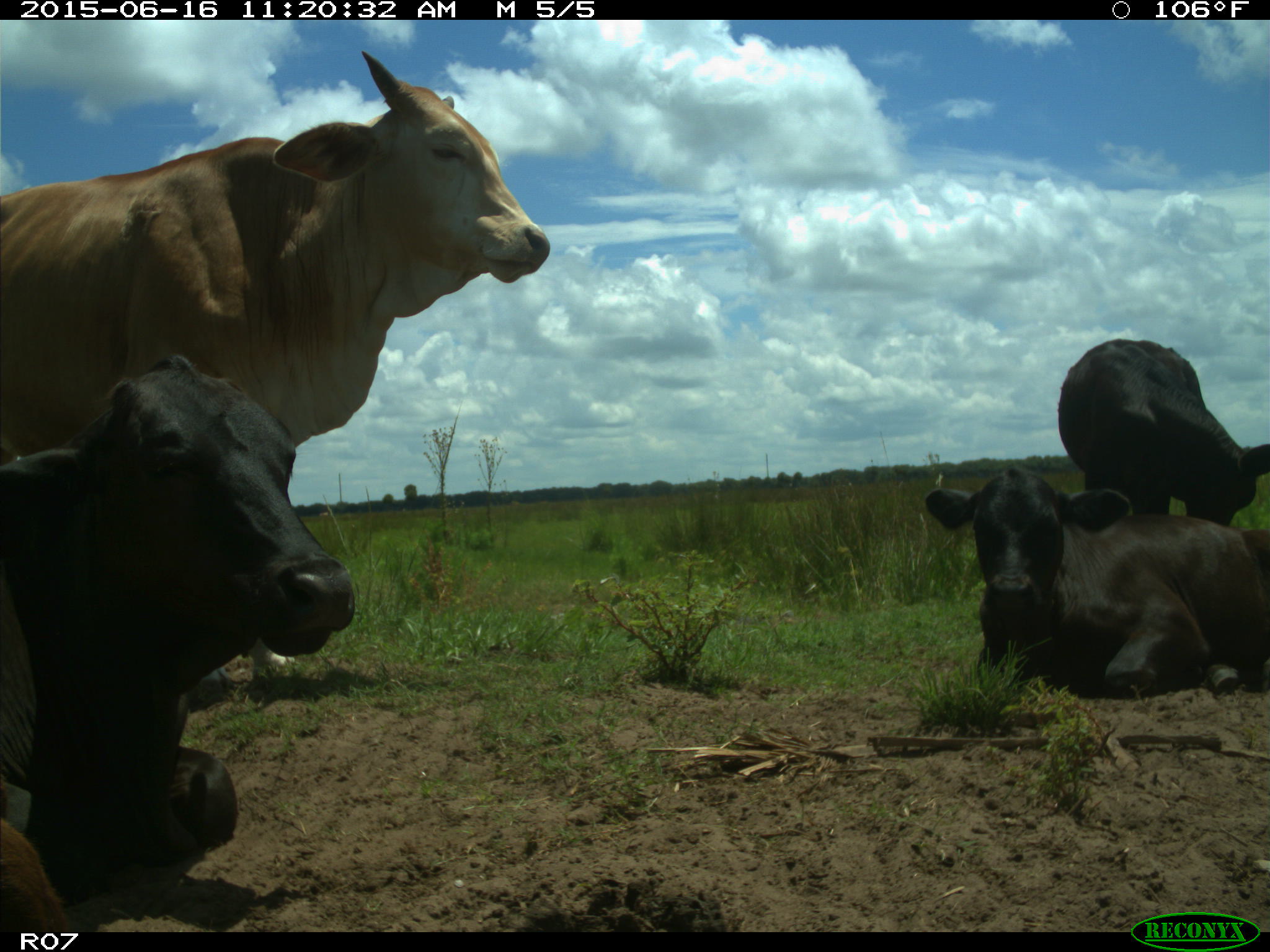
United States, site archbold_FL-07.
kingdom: Animalia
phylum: Chordata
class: Mammalia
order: Artiodactyla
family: Bovidae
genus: Bos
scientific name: Bos taurus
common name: domestic cow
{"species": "Bos taurus (domestic cow)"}